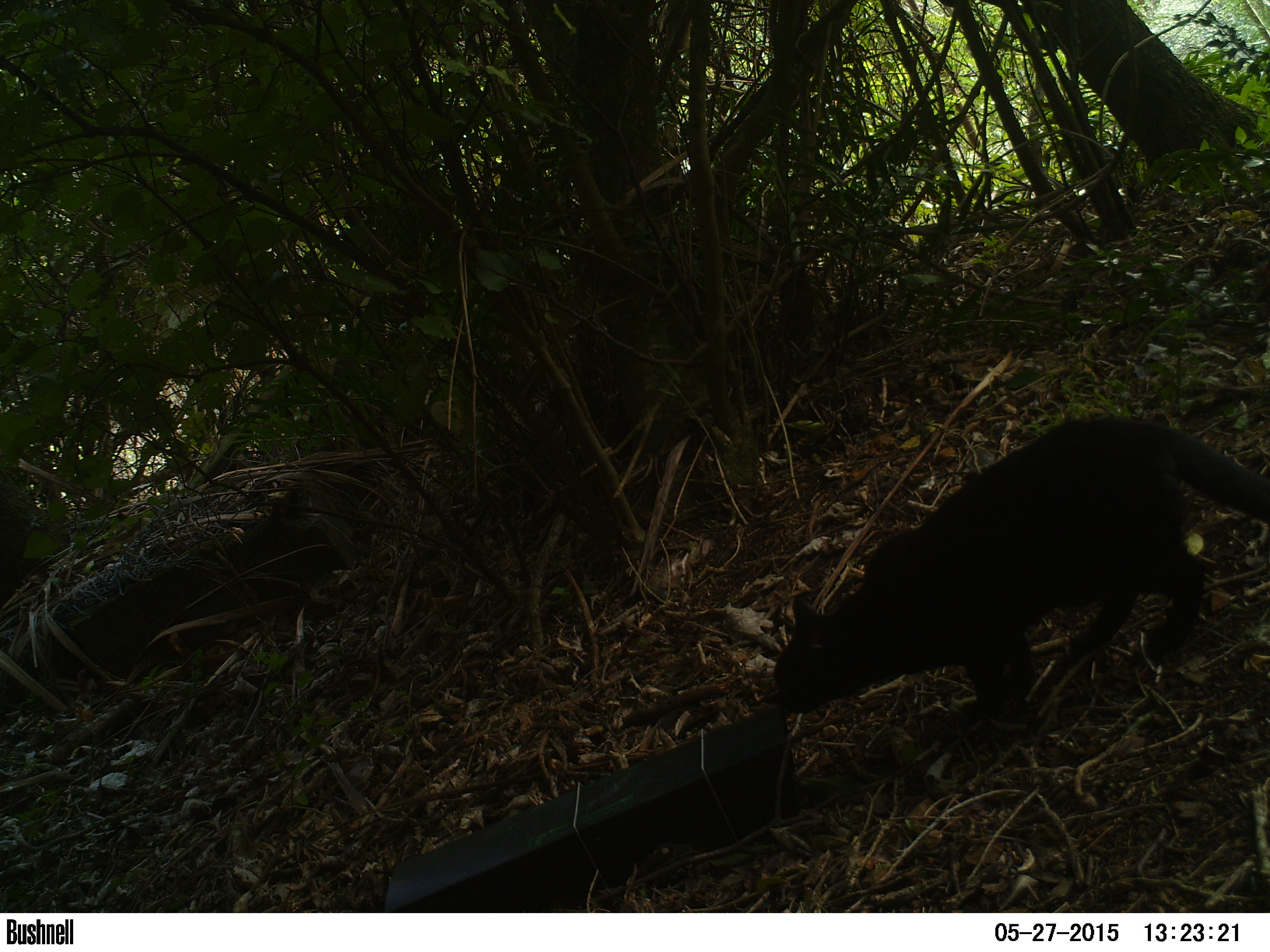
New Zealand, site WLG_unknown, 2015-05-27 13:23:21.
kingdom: Animalia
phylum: Chordata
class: Mammalia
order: Carnivora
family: Felidae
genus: Felis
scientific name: Felis catus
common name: domestic cat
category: cat